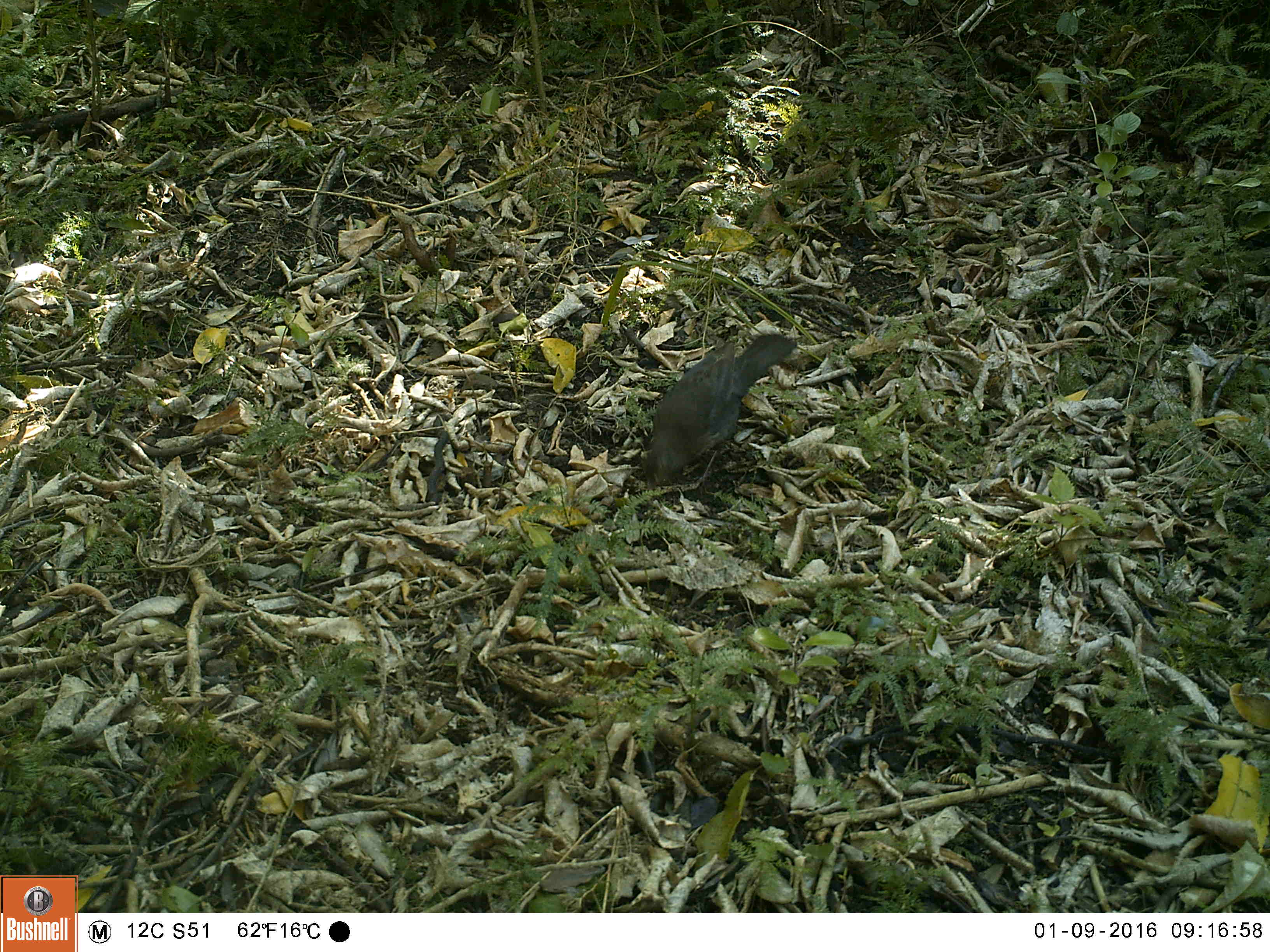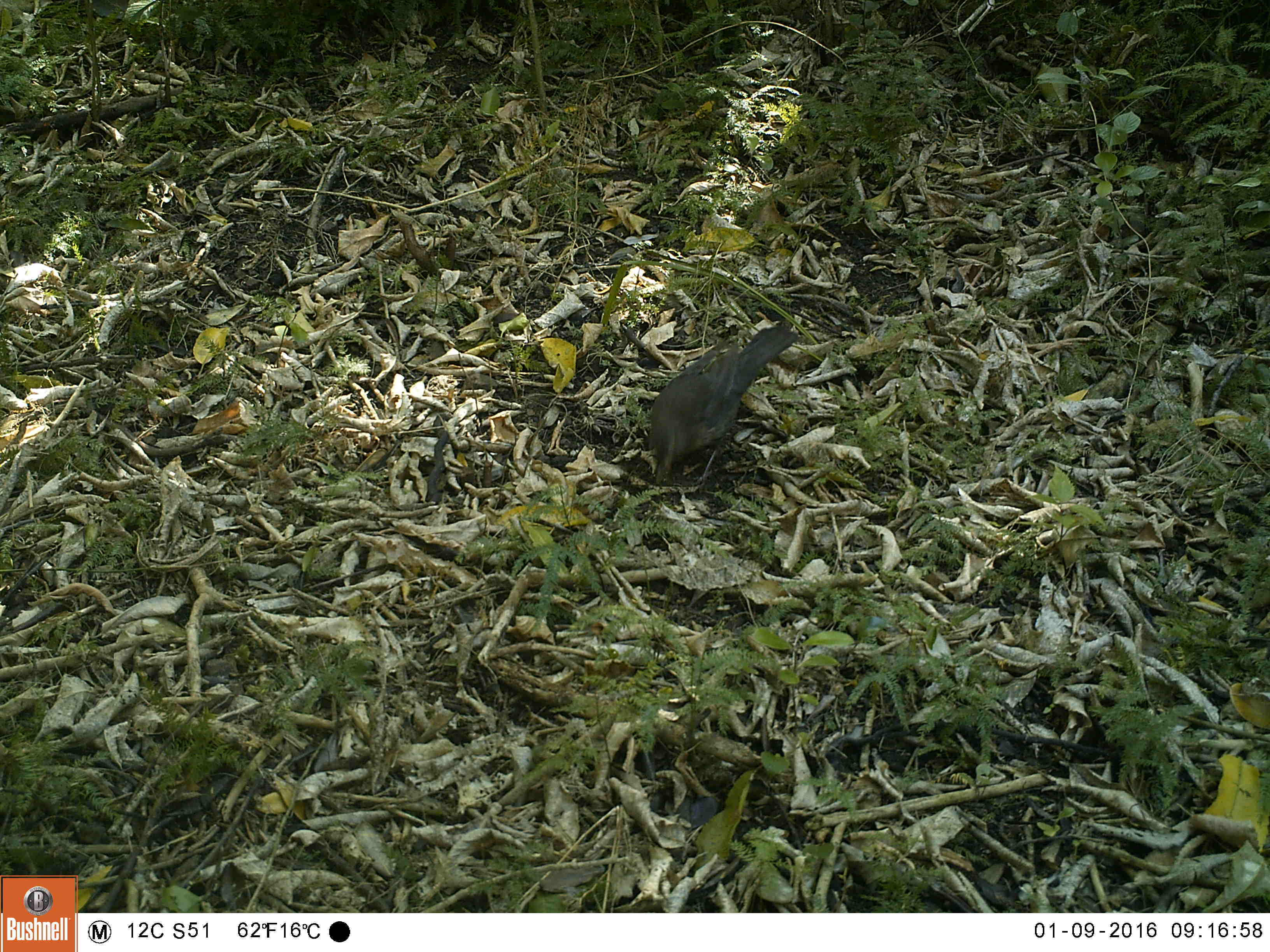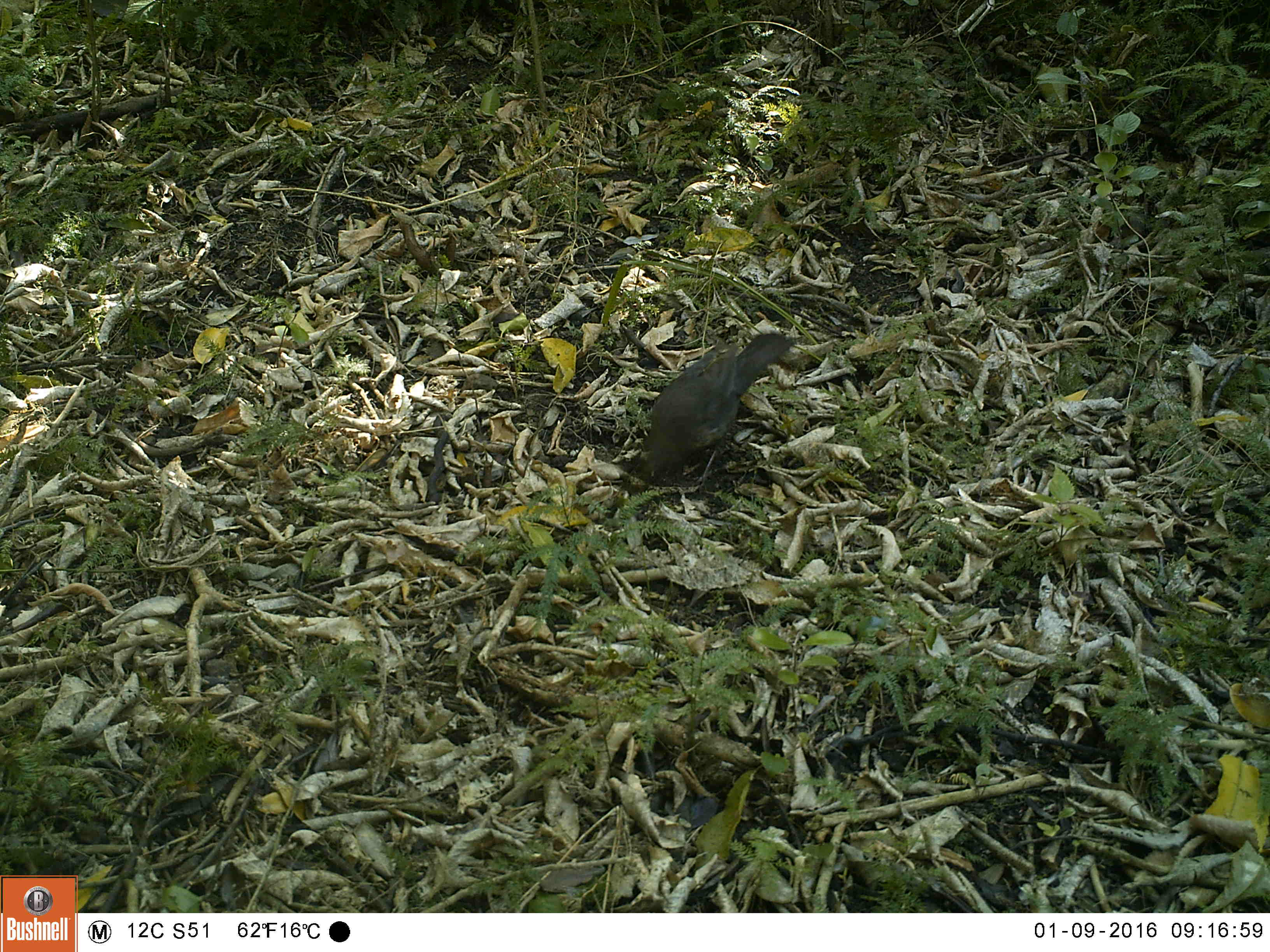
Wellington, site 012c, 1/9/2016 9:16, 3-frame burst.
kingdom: Animalia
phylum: Chordata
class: Aves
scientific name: Aves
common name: bird